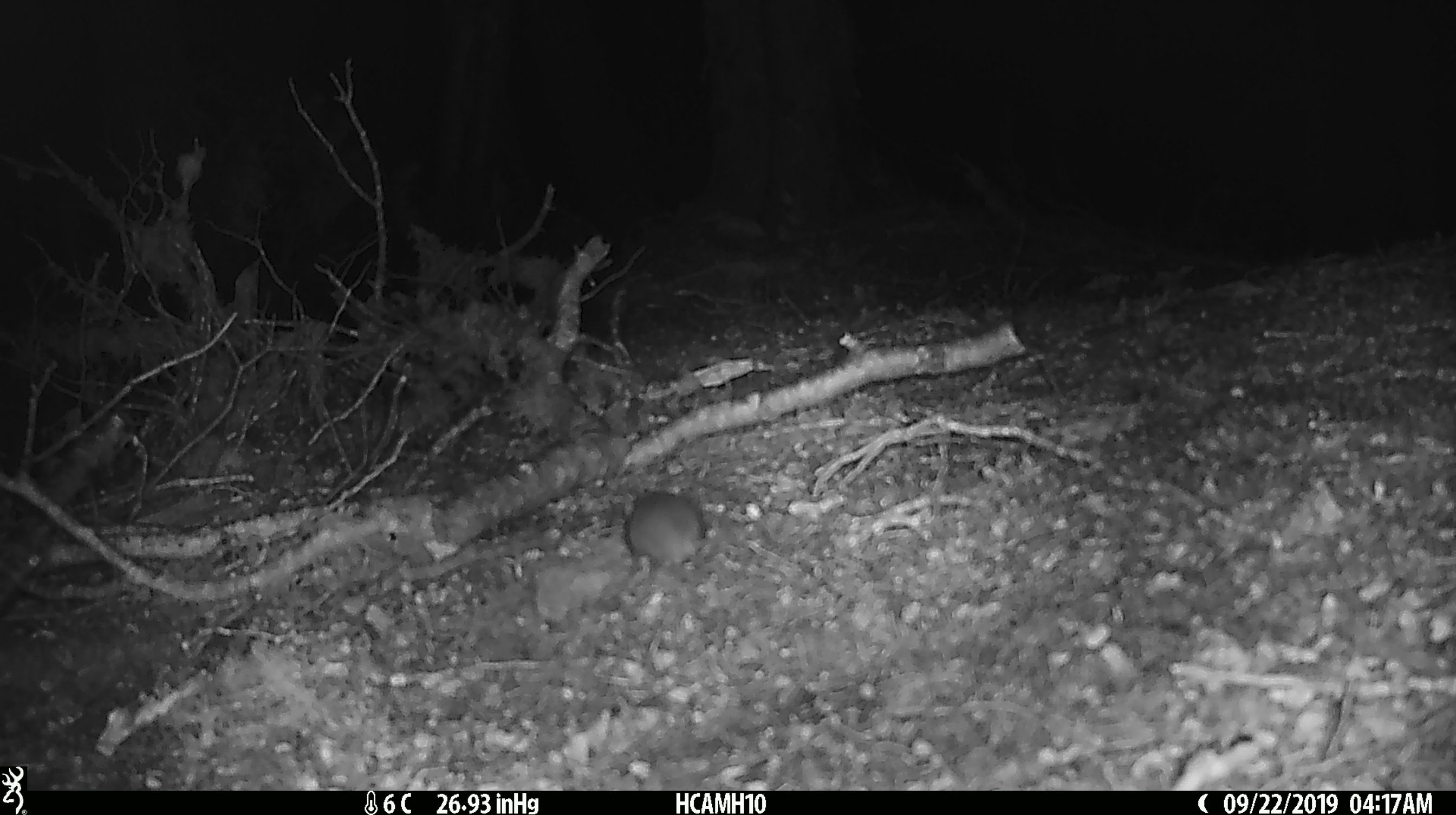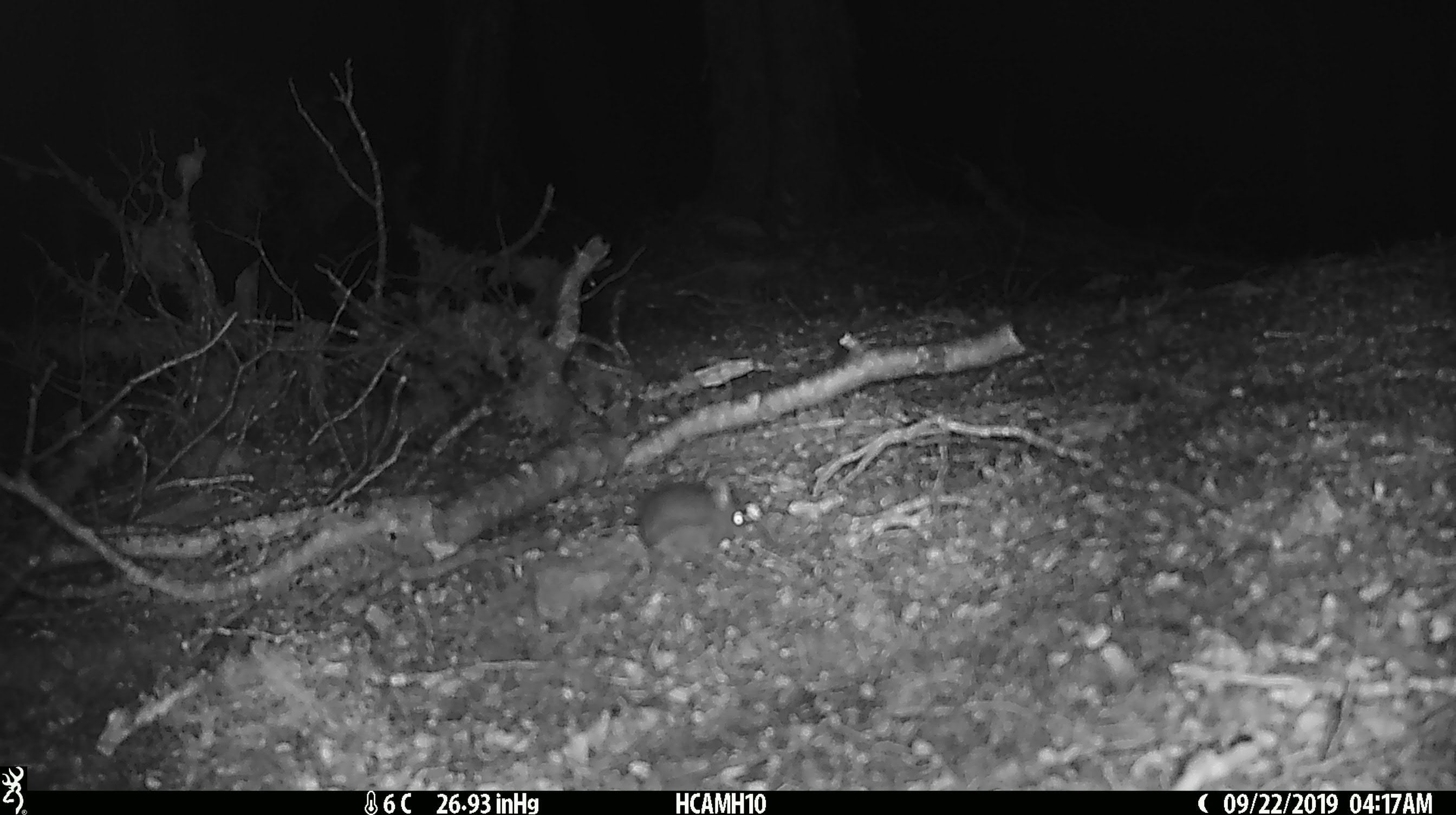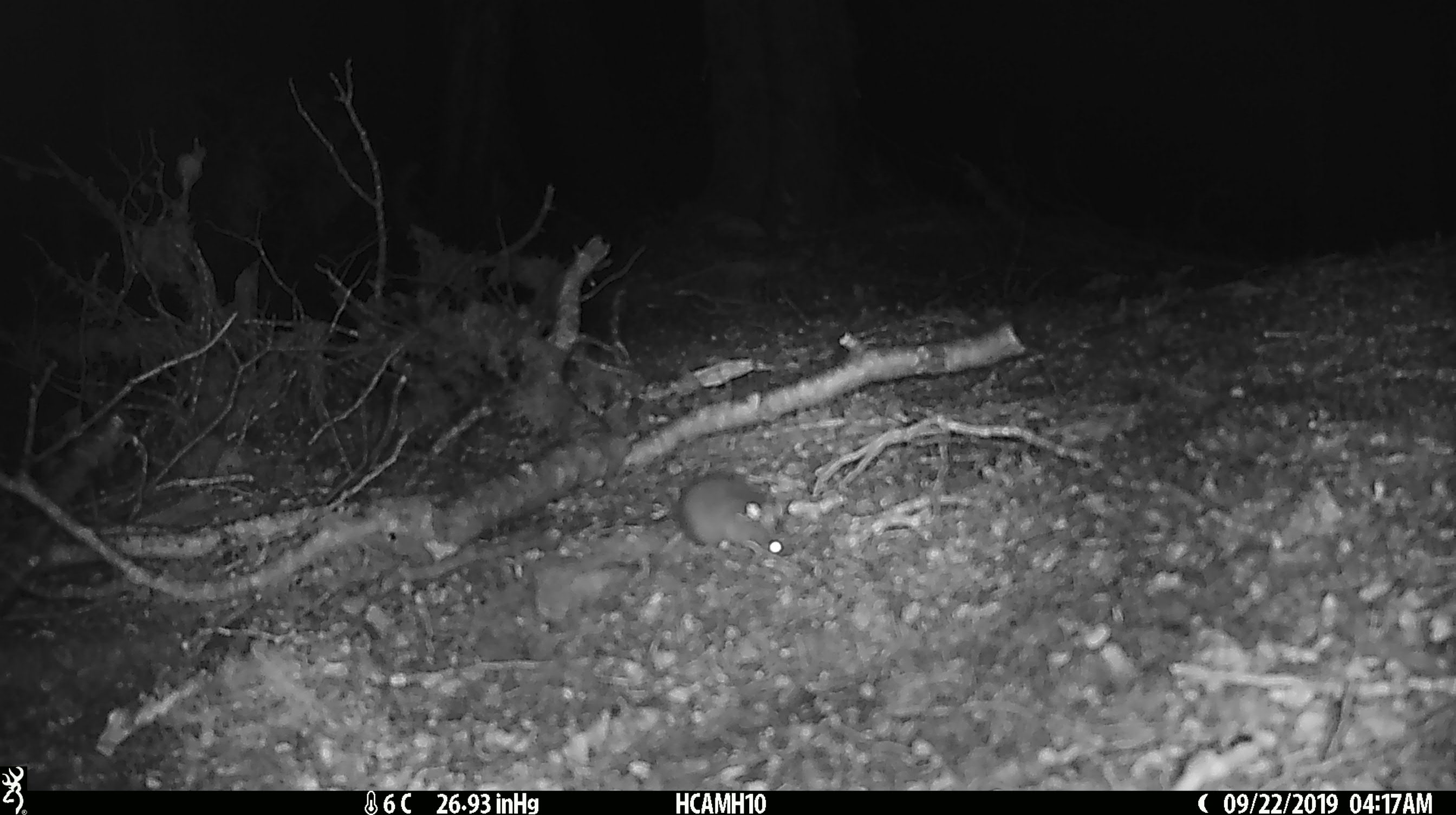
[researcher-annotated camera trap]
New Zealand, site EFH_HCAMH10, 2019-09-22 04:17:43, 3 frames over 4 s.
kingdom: Animalia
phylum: Chordata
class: Mammalia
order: Rodentia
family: Muridae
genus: Mus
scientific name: Mus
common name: mouse